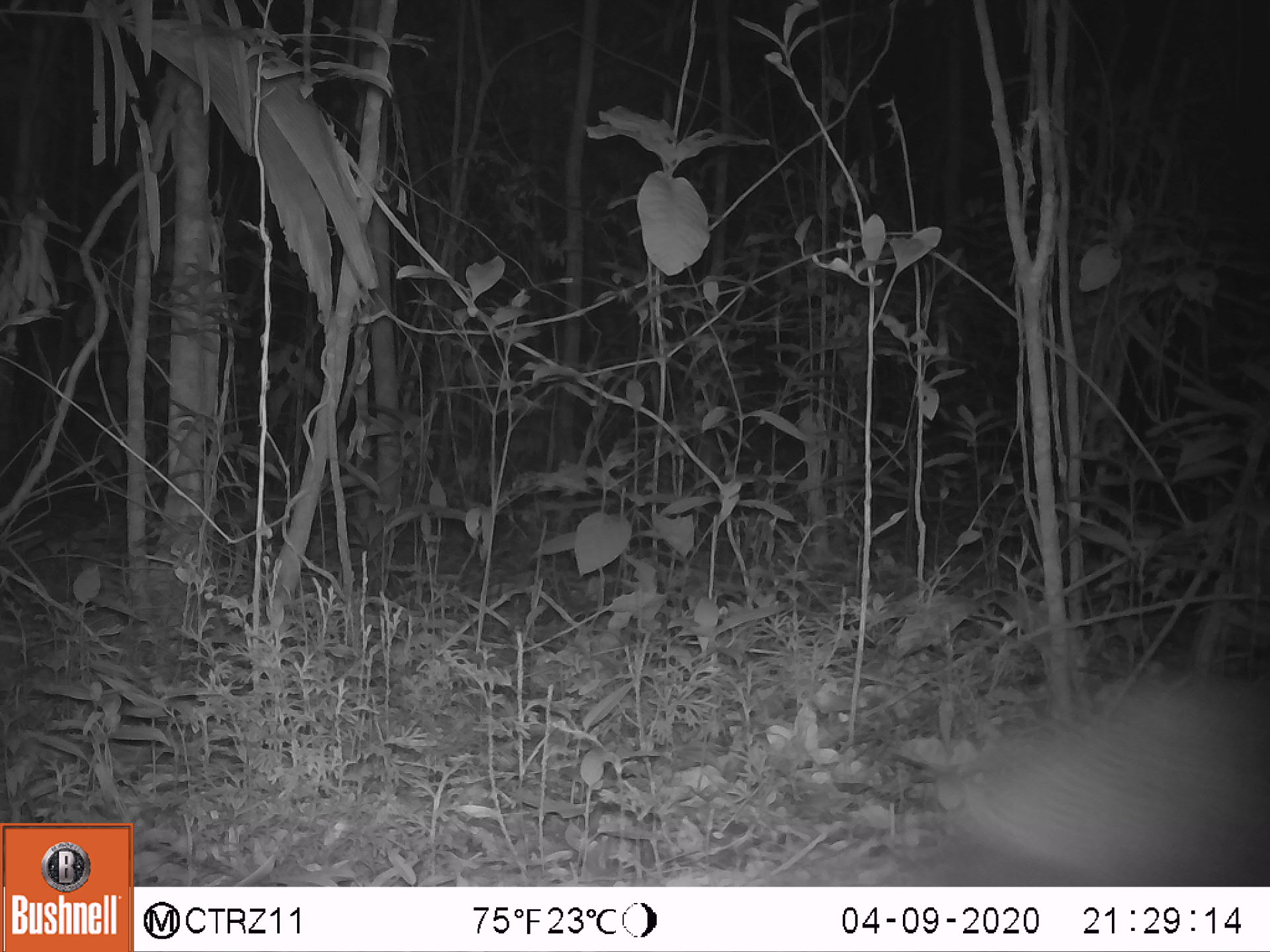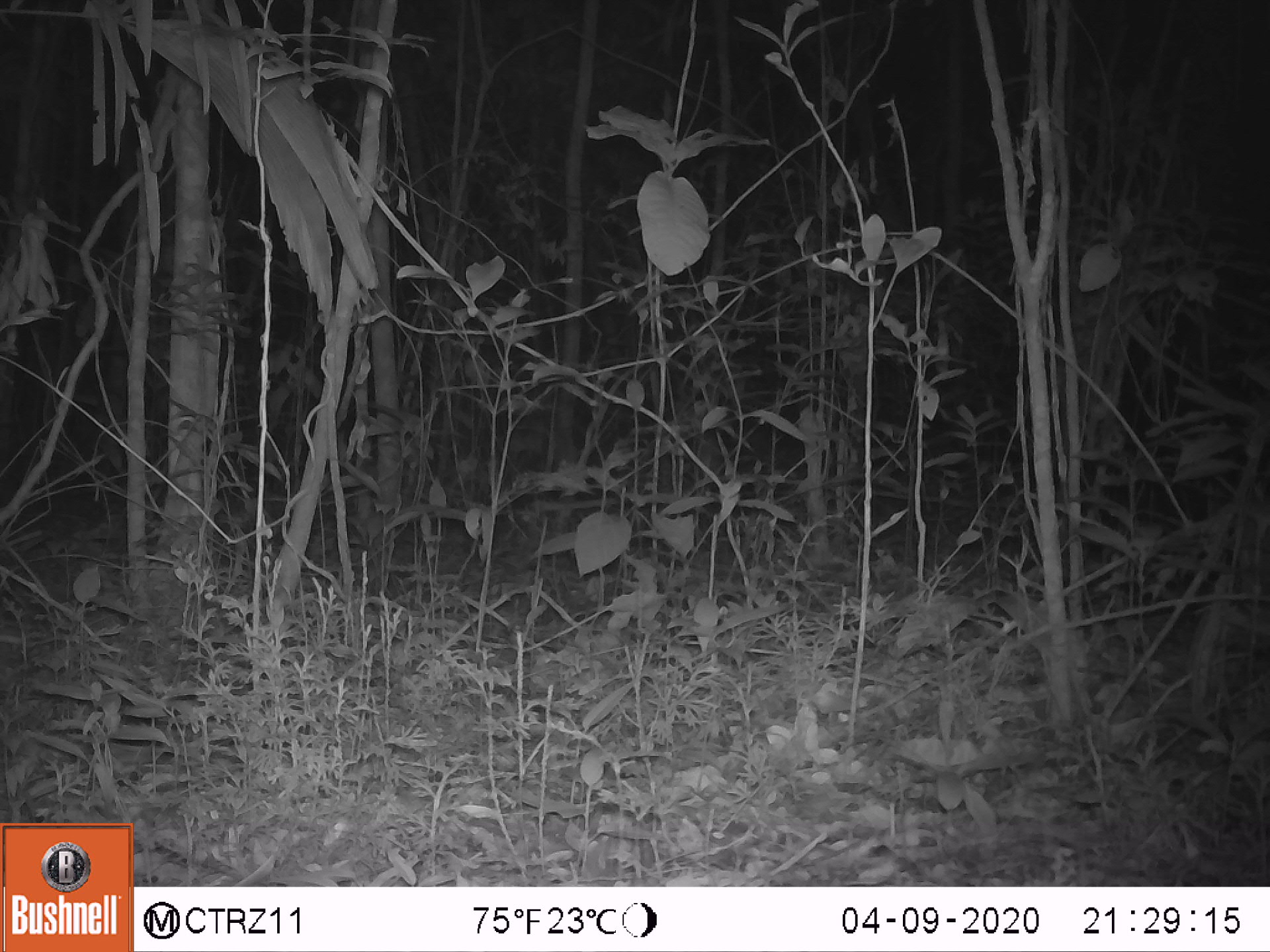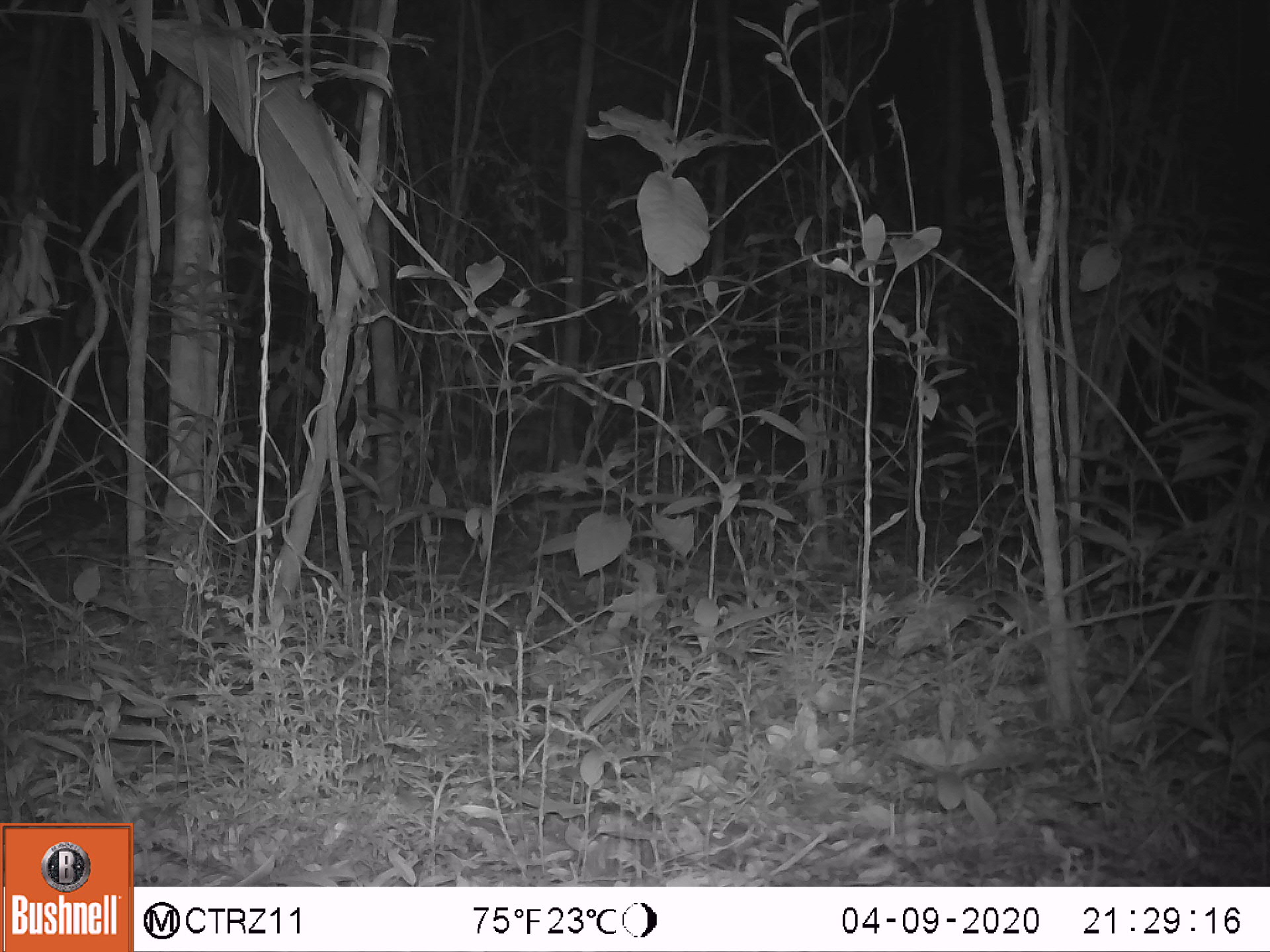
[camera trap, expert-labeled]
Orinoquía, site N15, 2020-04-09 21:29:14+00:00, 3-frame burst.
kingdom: Animalia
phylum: Chordata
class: Mammalia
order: Cingulata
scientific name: Cingulata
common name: armadillo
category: unknown armadillo